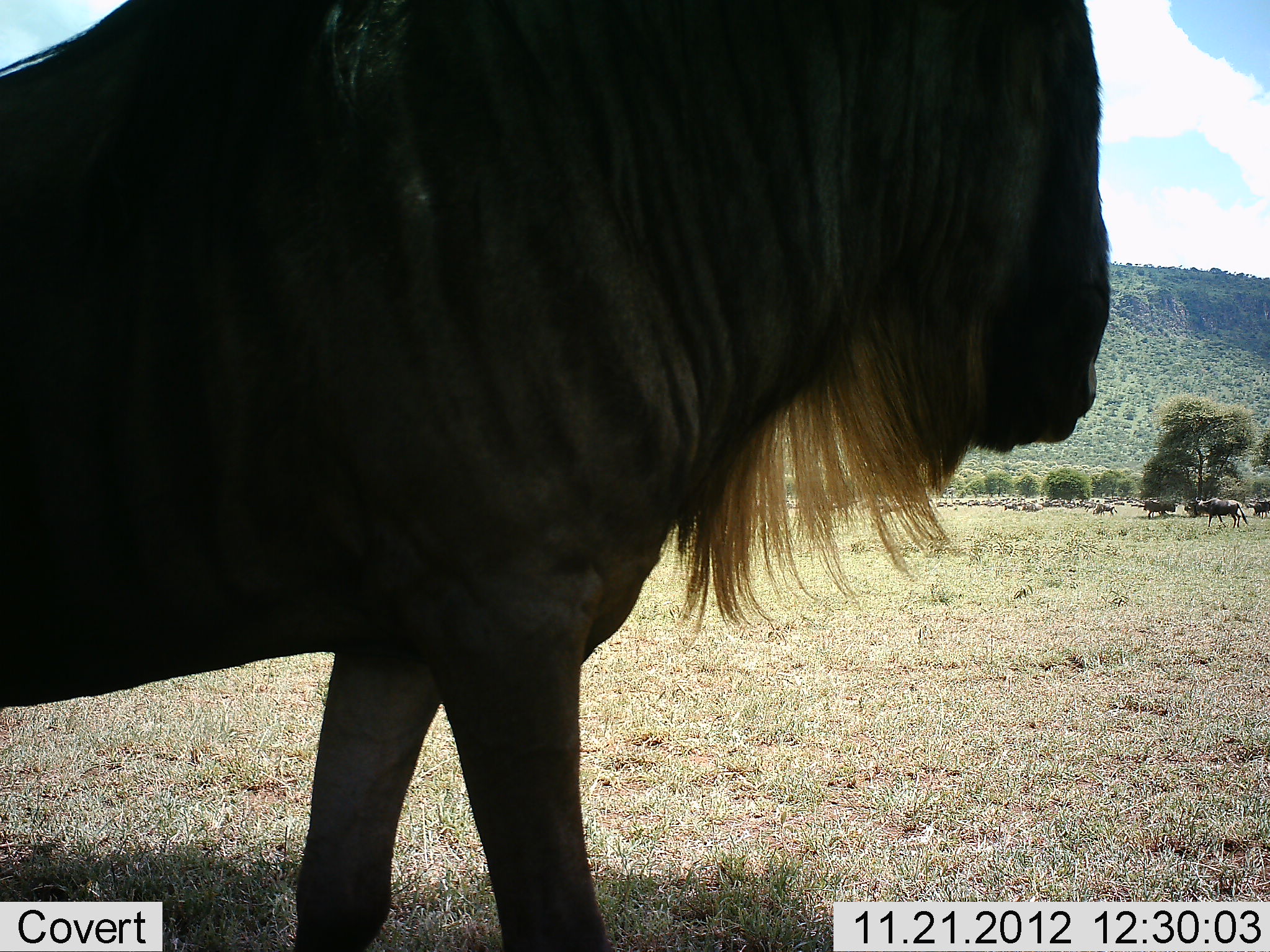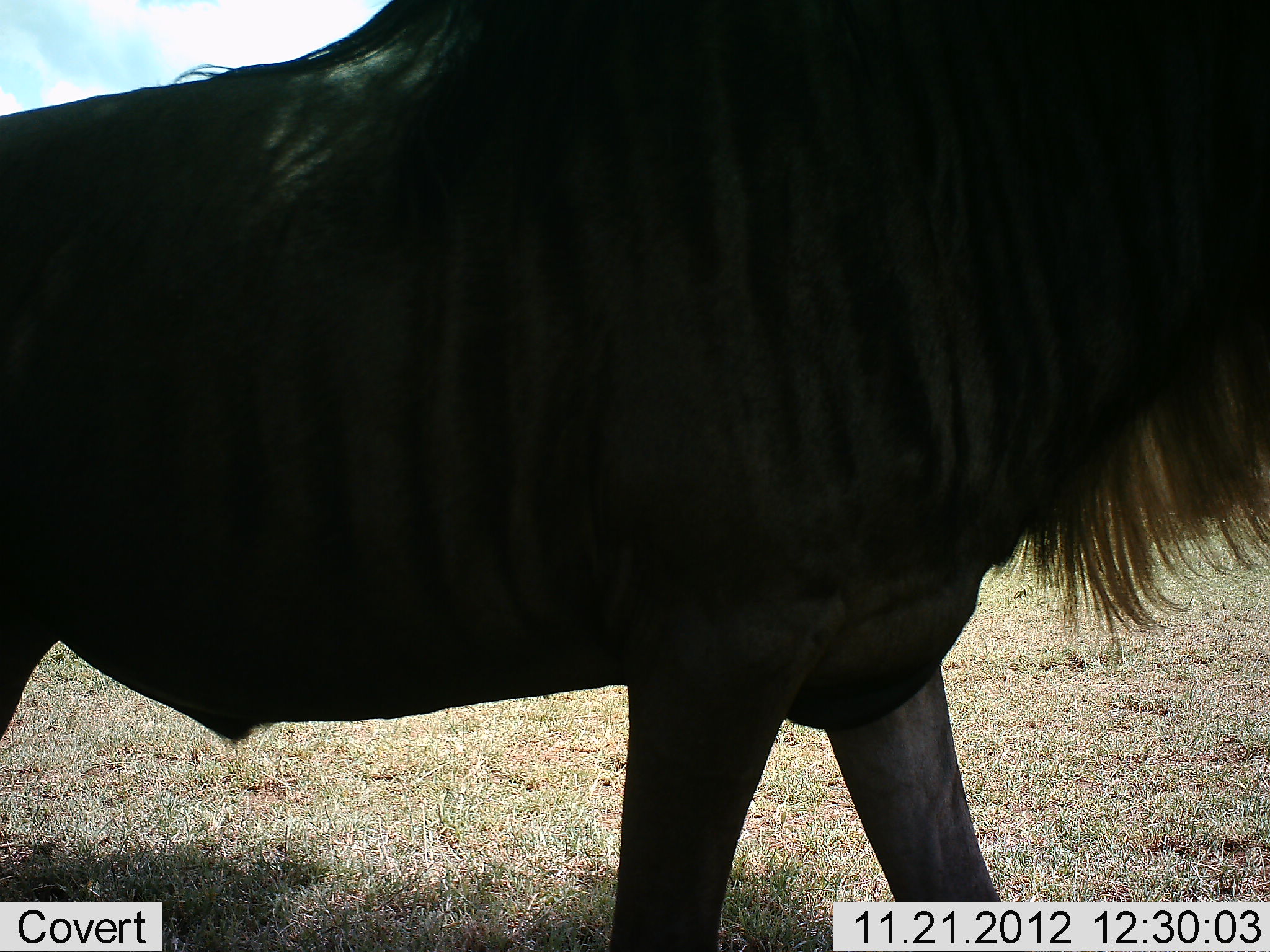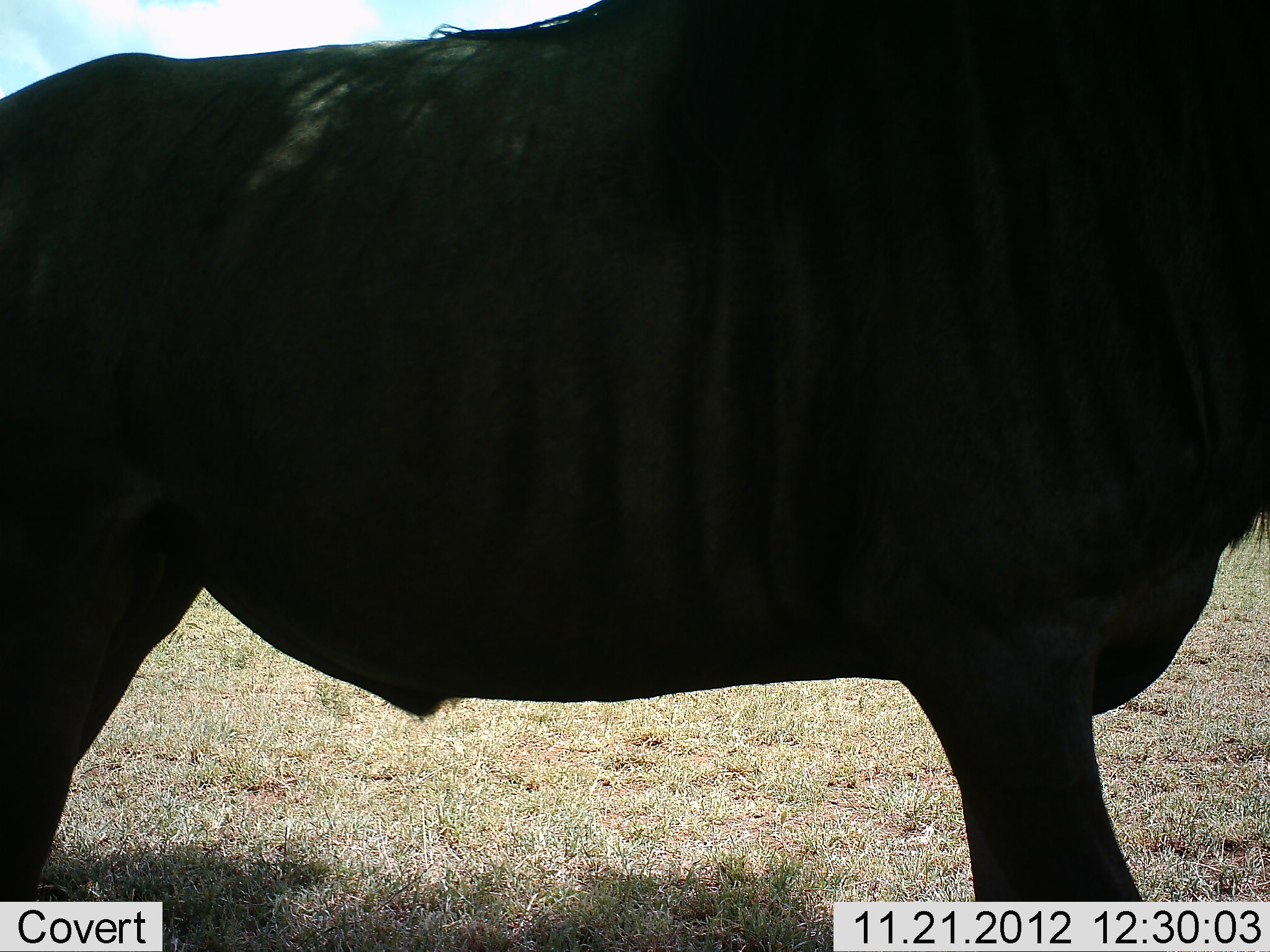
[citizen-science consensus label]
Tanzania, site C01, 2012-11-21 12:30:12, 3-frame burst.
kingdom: Animalia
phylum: Chordata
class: Mammalia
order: Artiodactyla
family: Bovidae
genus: Connochaetes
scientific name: Connochaetes taurinus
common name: blue wildebeest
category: wildebeest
Wildebeest (blue wildebeest) (Connochaetes taurinus), count 1. Behavior (volunteer vote fractions): standing 26%, resting 7%, moving 78%, interacting 0%. Young present (vote fraction): 0%. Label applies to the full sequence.